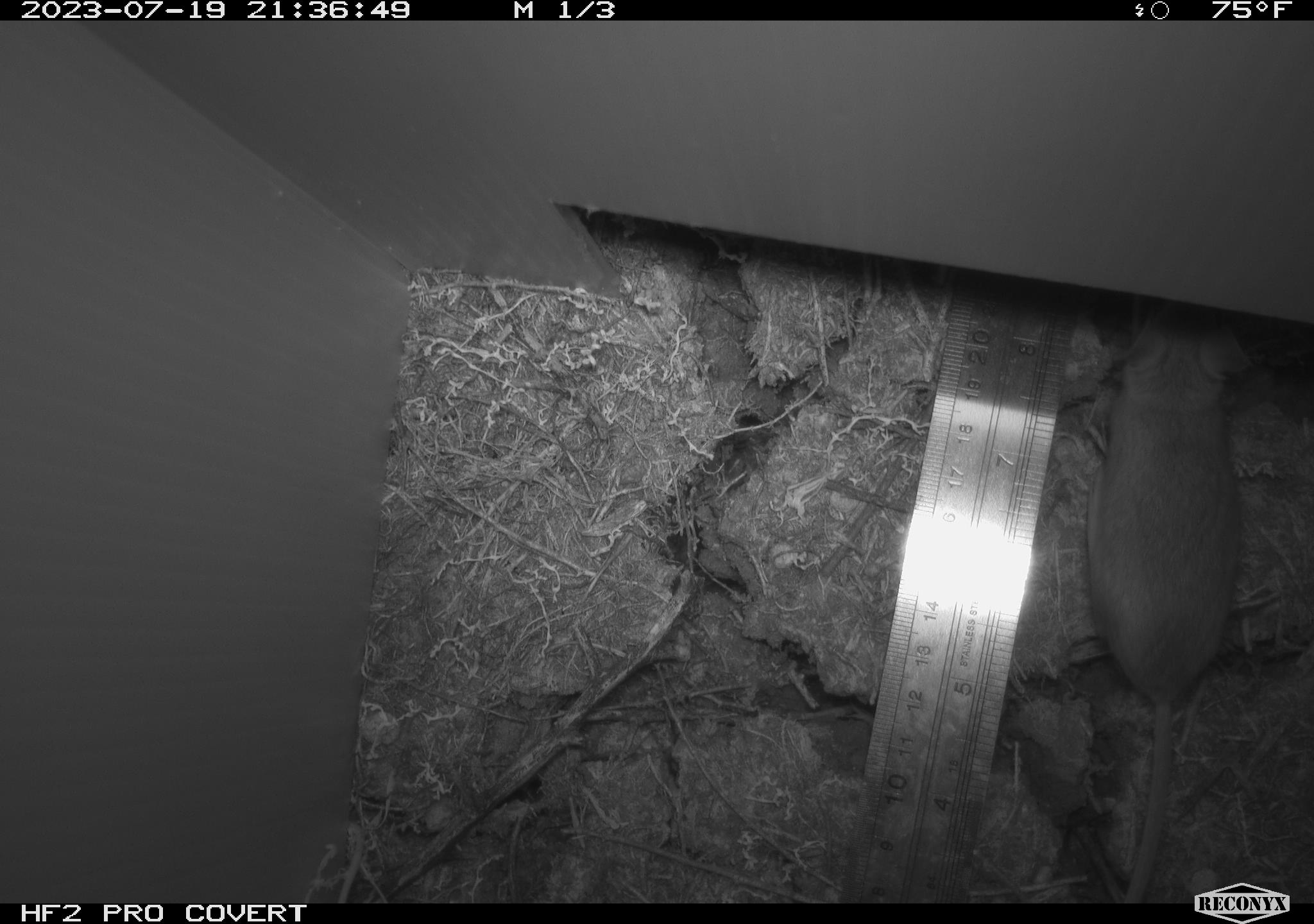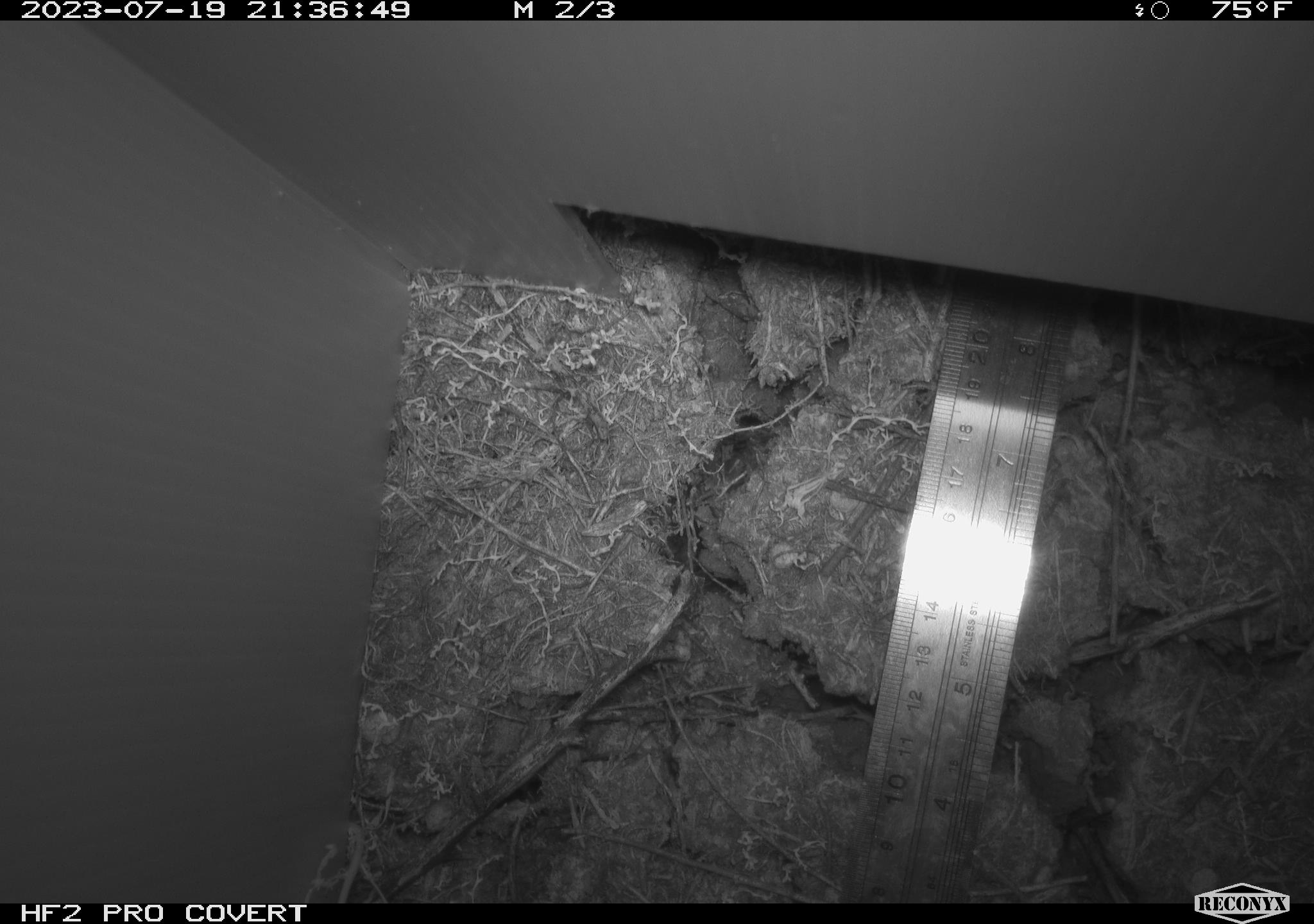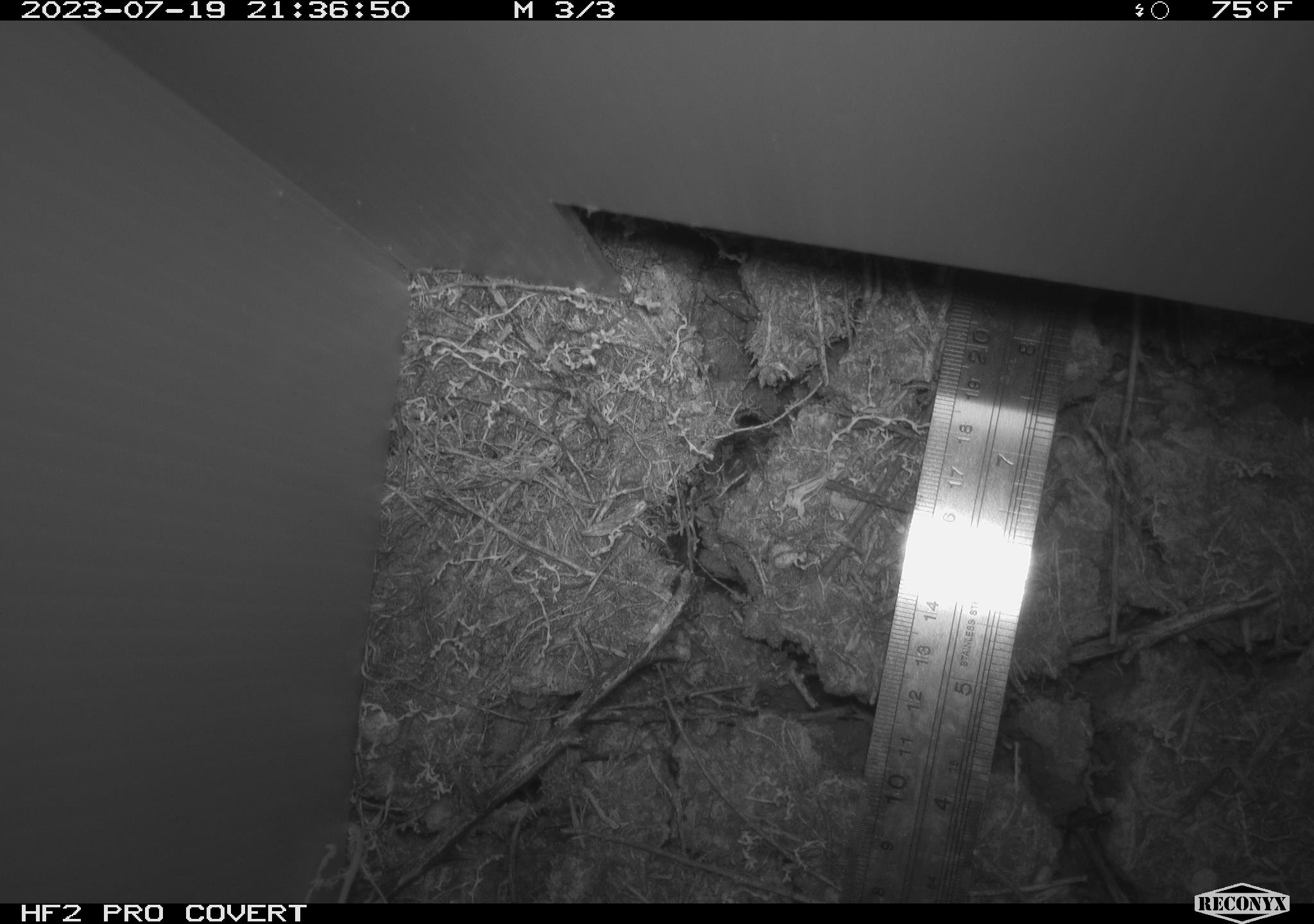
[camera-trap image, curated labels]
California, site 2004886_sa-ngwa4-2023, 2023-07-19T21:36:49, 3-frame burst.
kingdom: Animalia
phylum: Chordata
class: Mammalia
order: Rodentia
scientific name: Rodentia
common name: mouse species